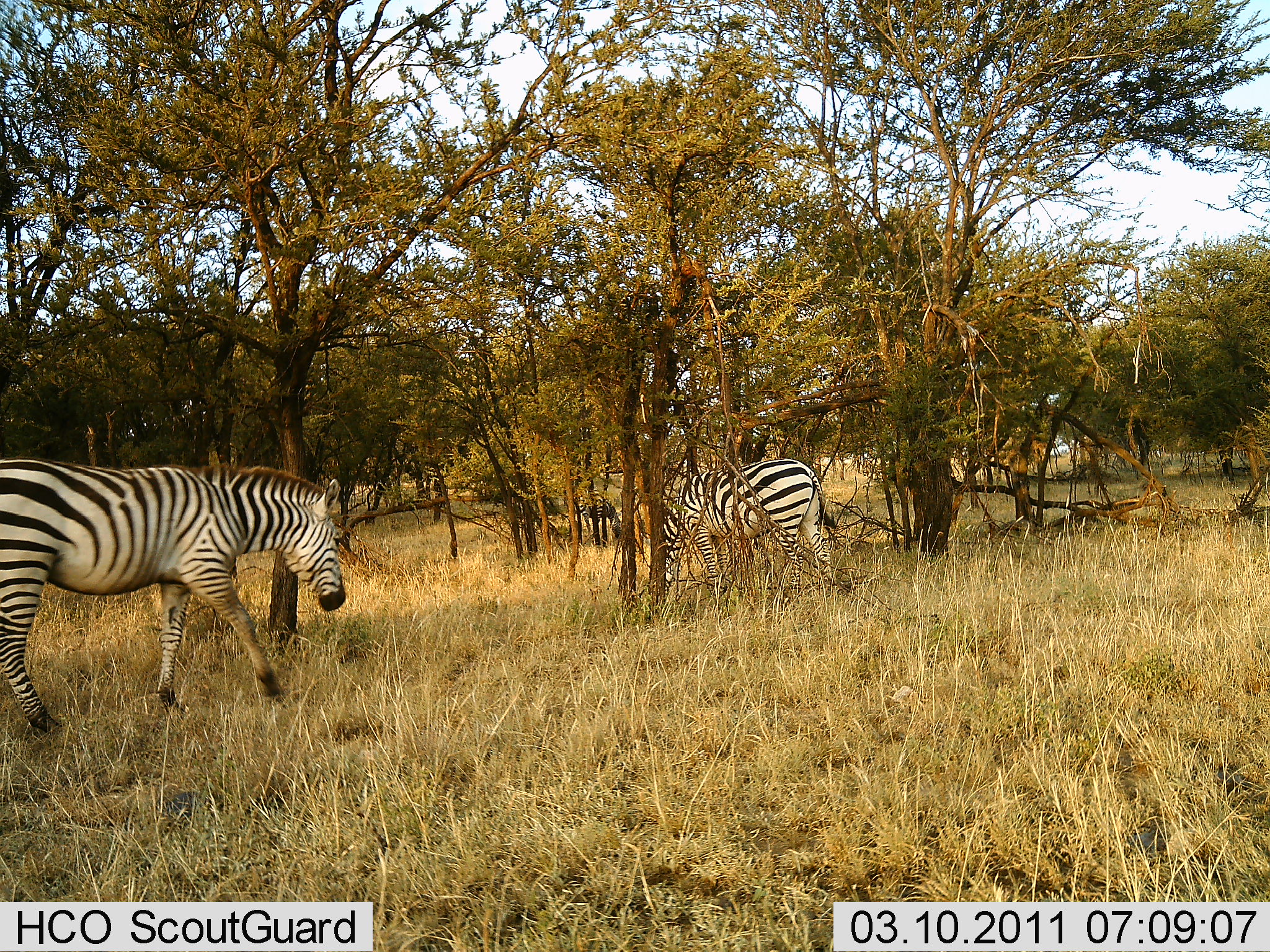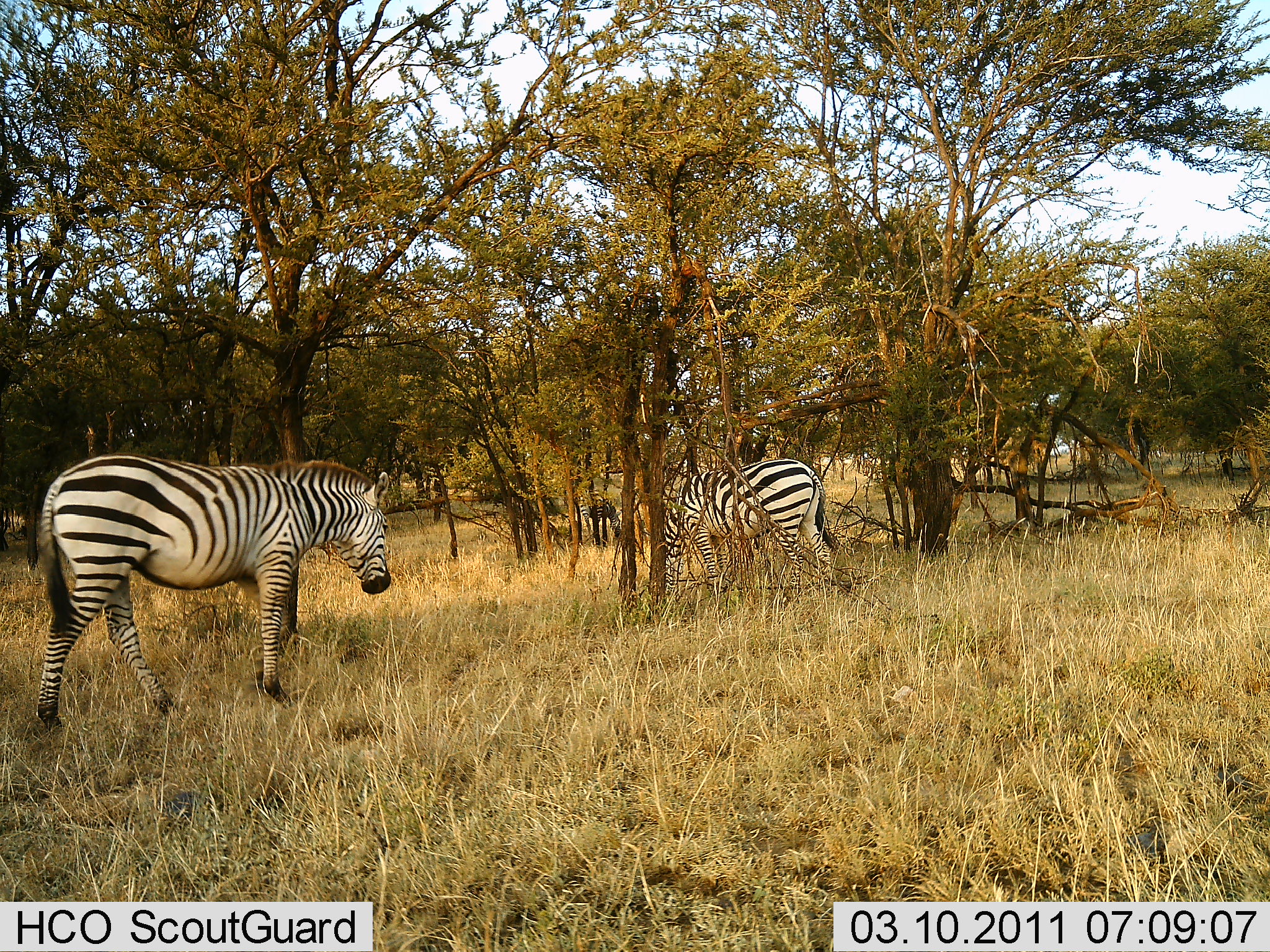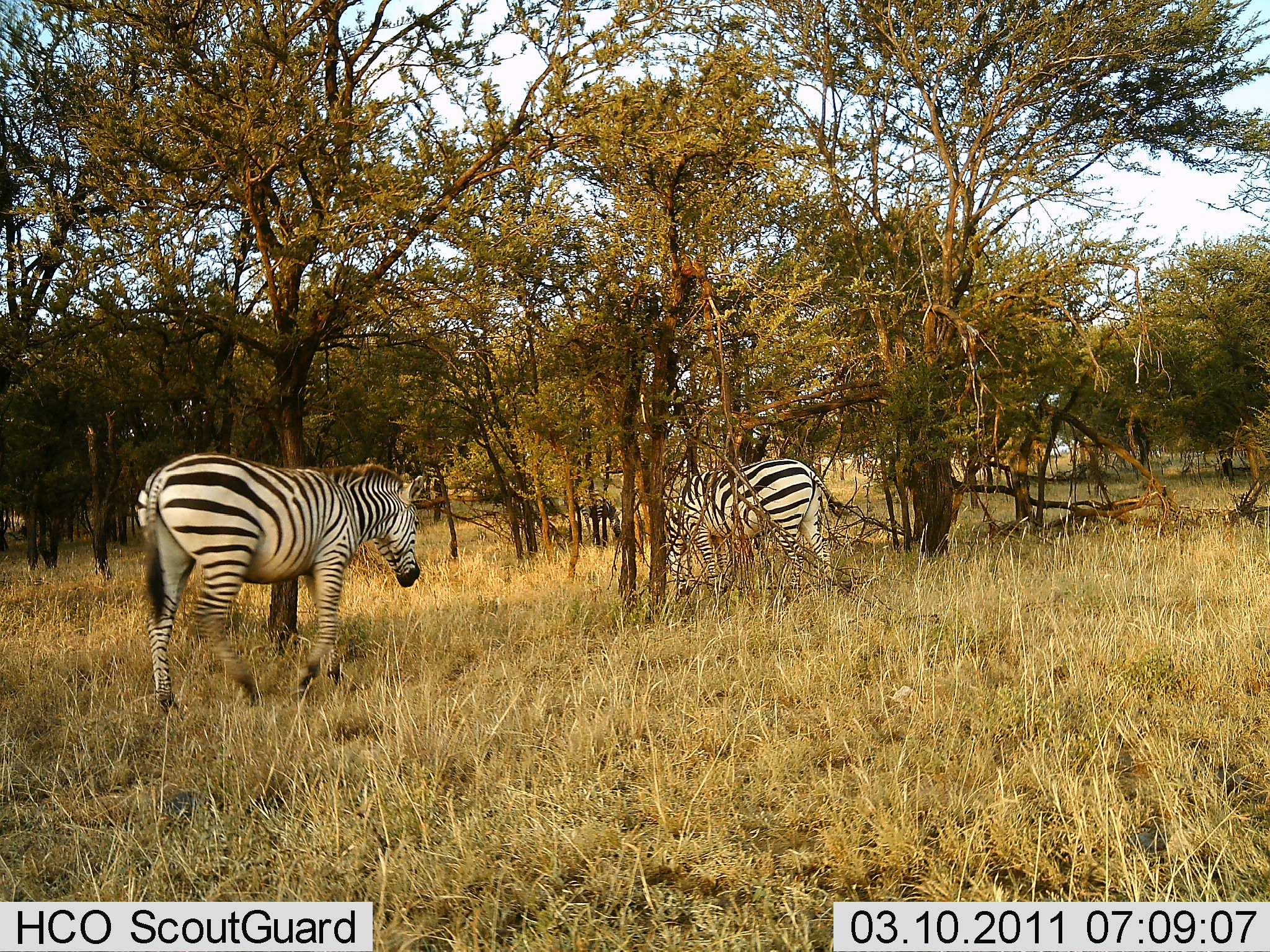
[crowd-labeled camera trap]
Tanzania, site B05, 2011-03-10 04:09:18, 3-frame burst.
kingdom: Animalia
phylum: Chordata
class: Mammalia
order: Perissodactyla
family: Equidae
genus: Equus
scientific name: Equus quagga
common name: plains zebra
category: zebra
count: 3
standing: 17%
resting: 0%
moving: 92%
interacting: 0%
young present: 0%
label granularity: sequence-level